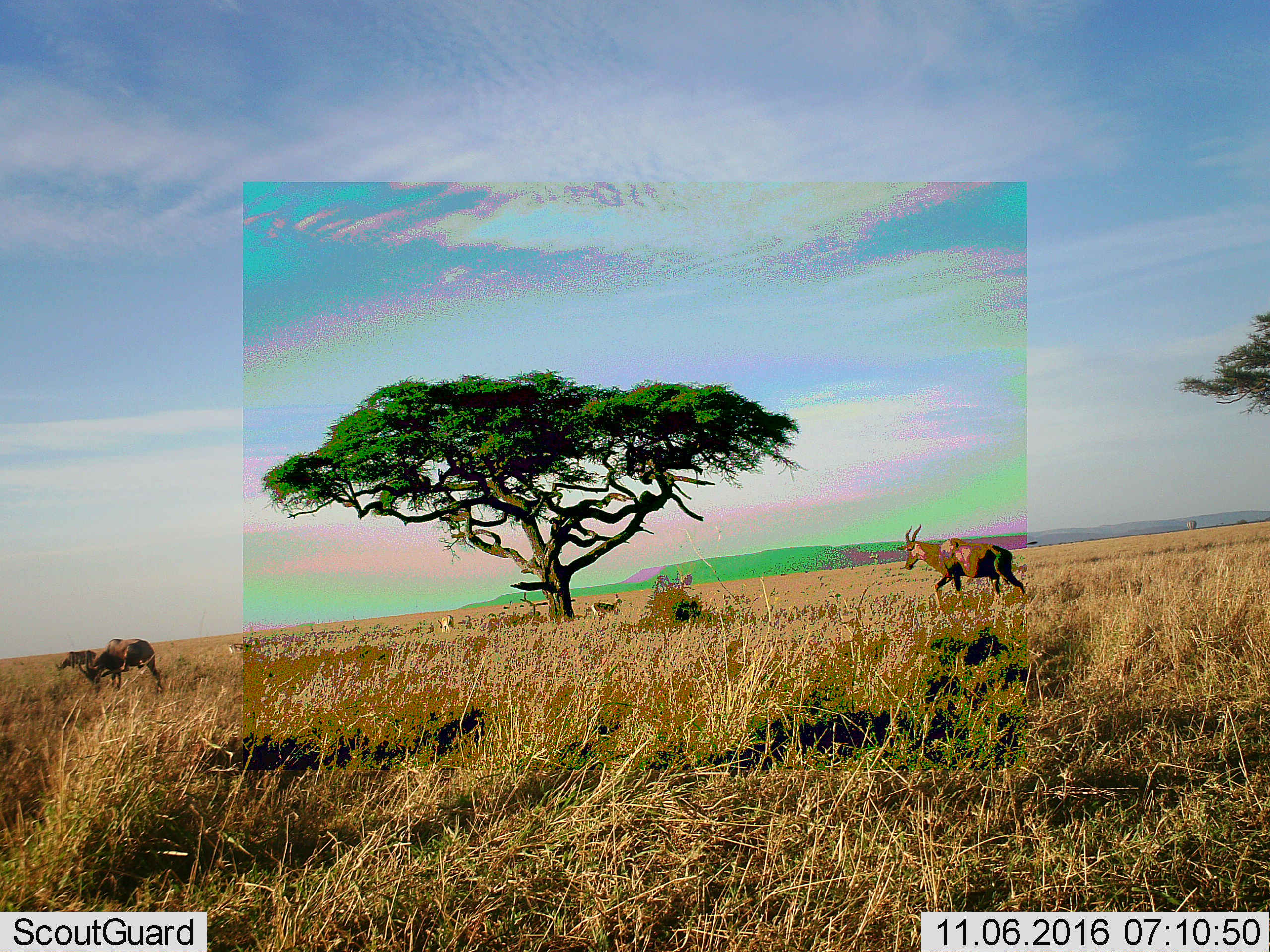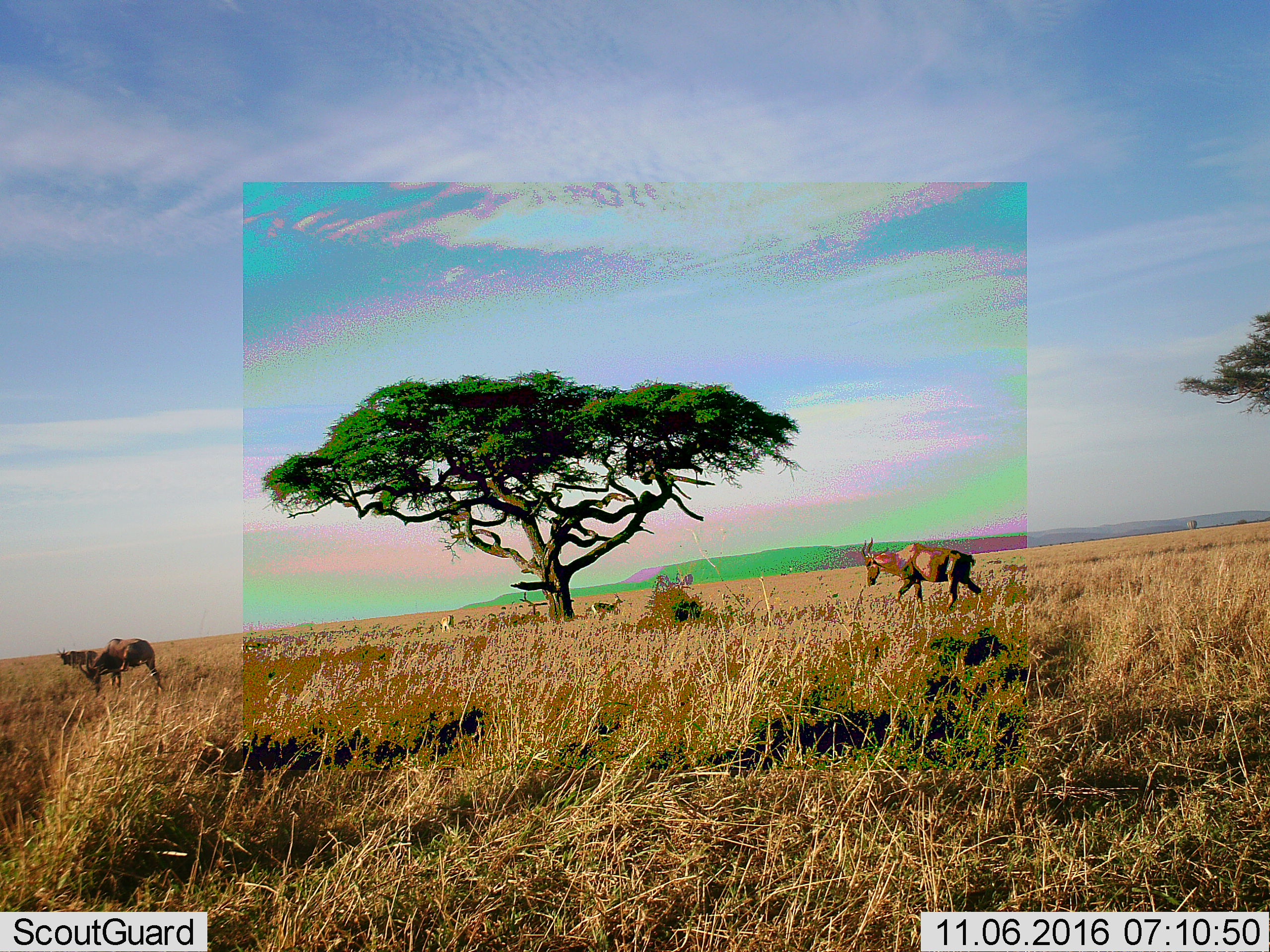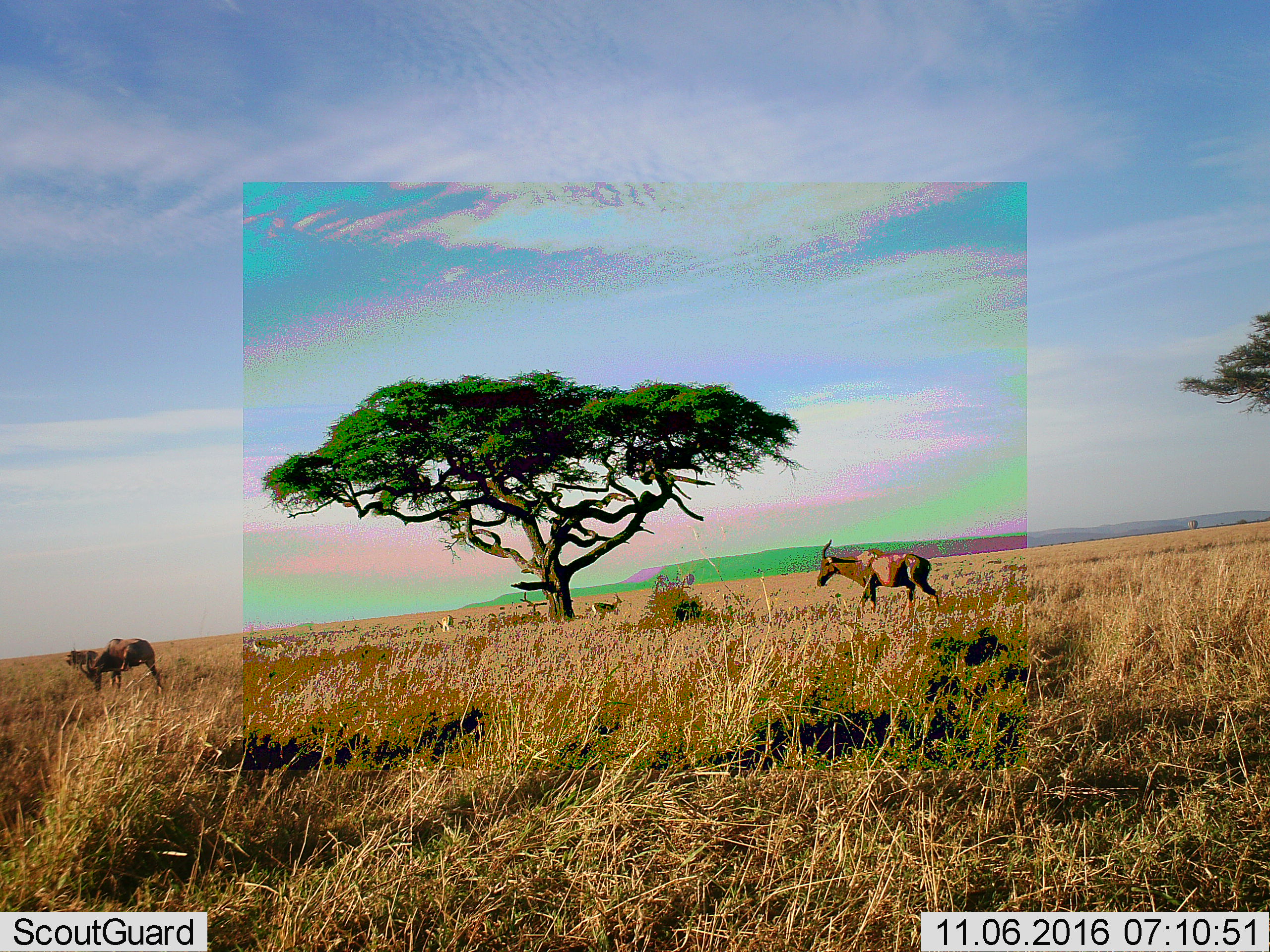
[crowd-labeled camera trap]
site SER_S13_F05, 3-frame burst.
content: unidentified animal